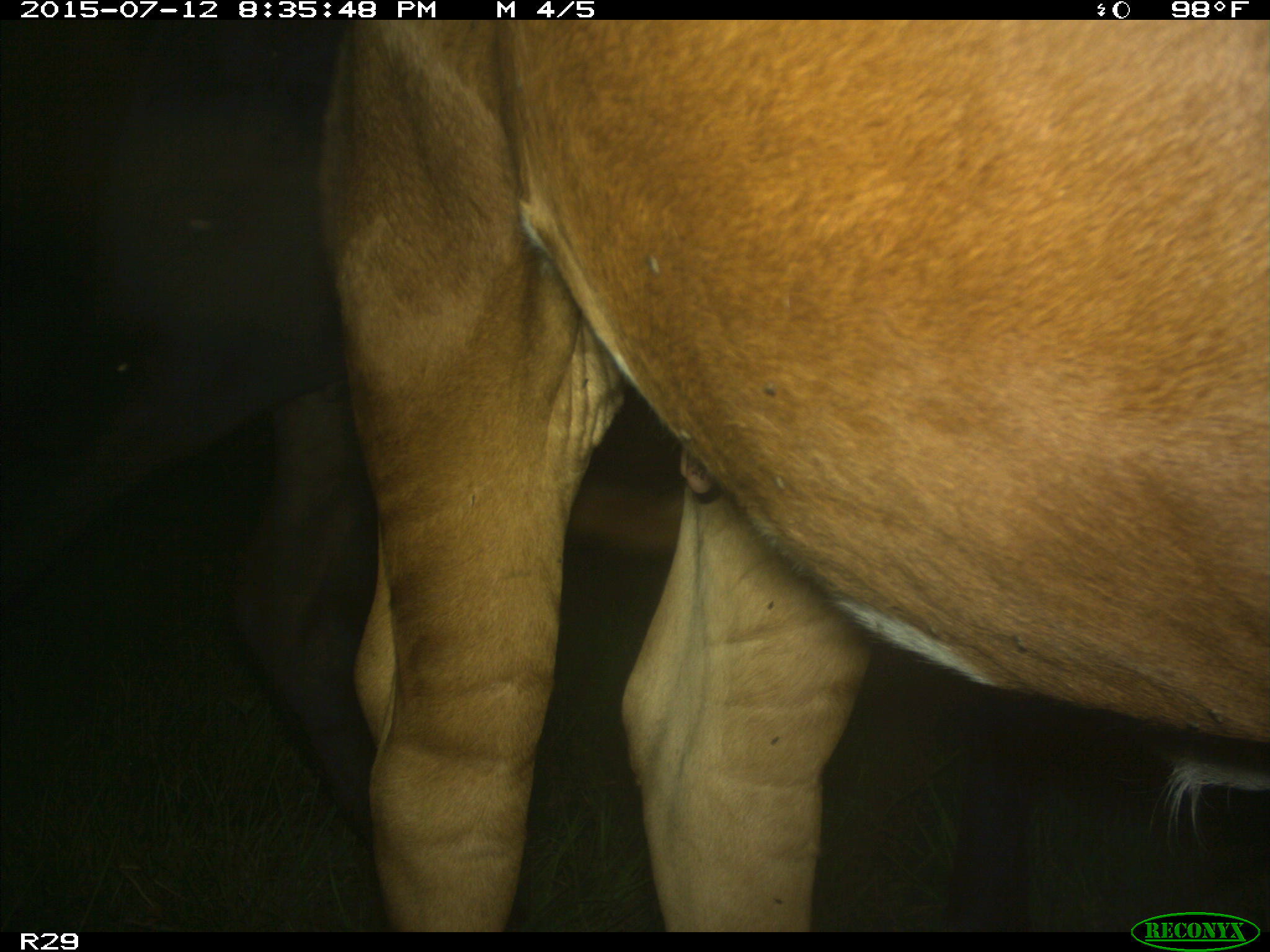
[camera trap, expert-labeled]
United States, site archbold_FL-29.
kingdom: Animalia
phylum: Chordata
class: Mammalia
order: Artiodactyla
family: Bovidae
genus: Bos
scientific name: Bos taurus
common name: domestic cow